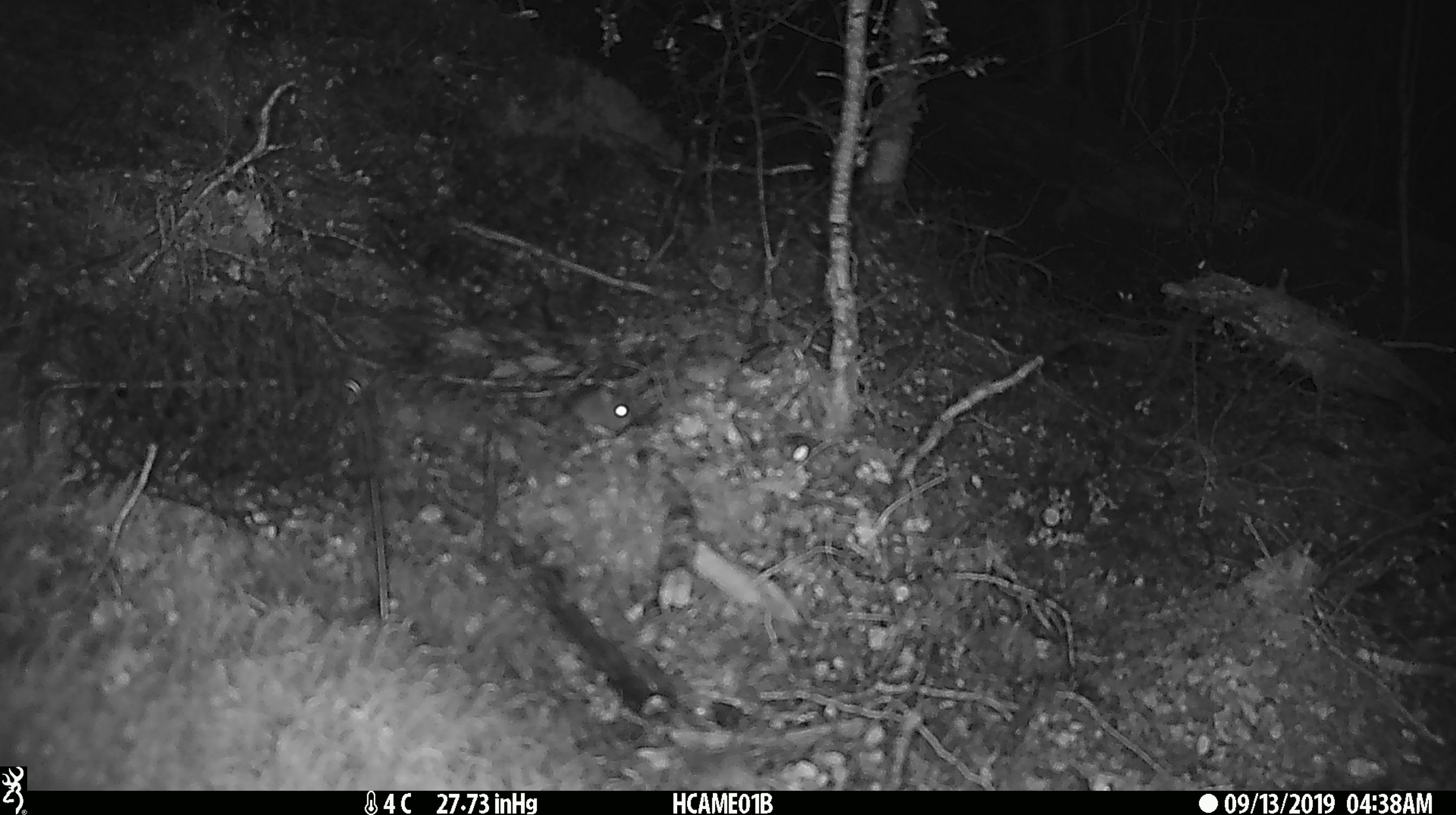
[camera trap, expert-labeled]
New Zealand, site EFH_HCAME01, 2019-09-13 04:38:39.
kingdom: Animalia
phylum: Chordata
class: Mammalia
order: Rodentia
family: Muridae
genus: Mus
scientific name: Mus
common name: mouse